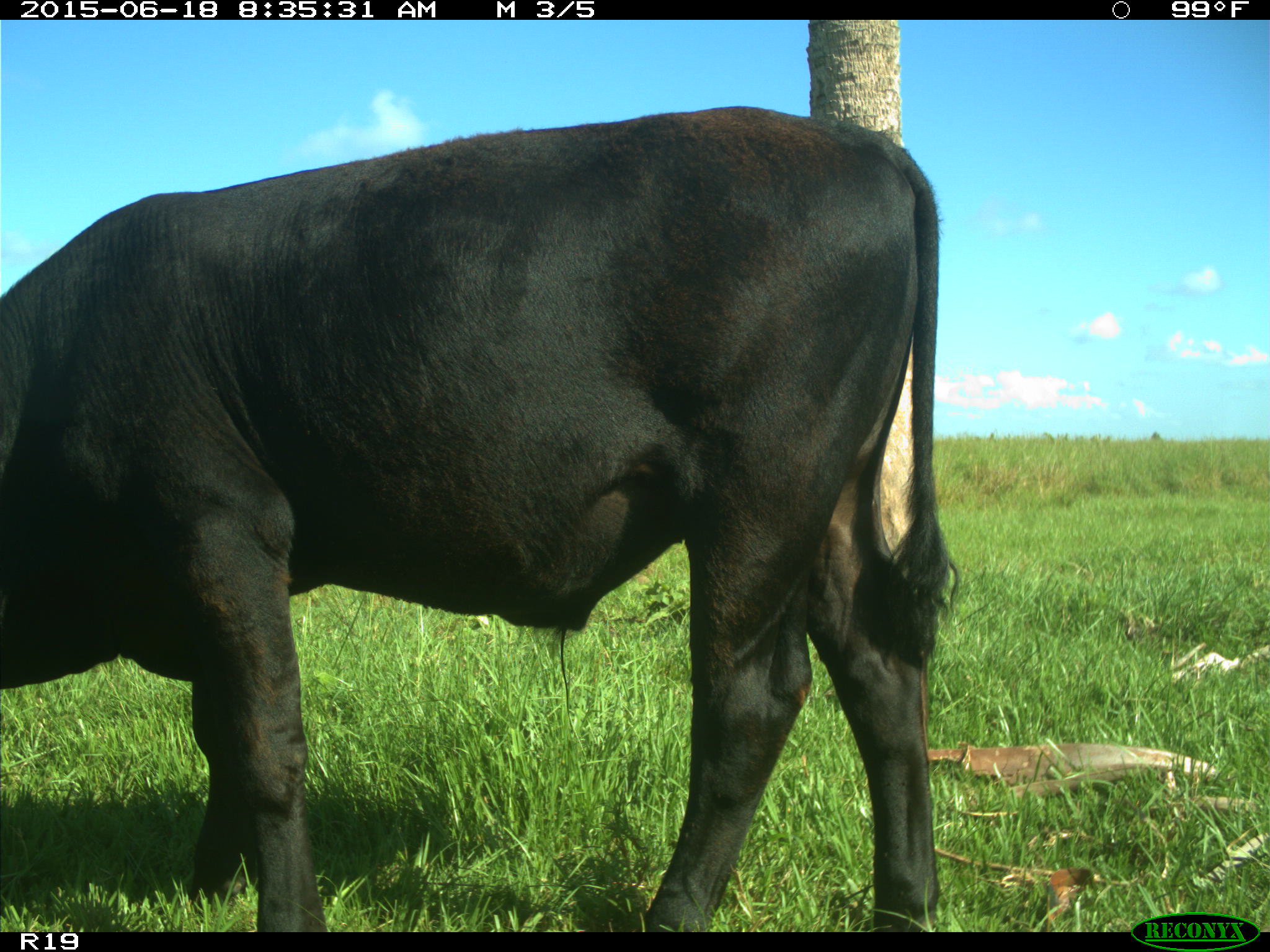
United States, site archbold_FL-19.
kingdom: Animalia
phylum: Chordata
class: Mammalia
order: Artiodactyla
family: Bovidae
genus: Bos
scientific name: Bos taurus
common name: domestic cow